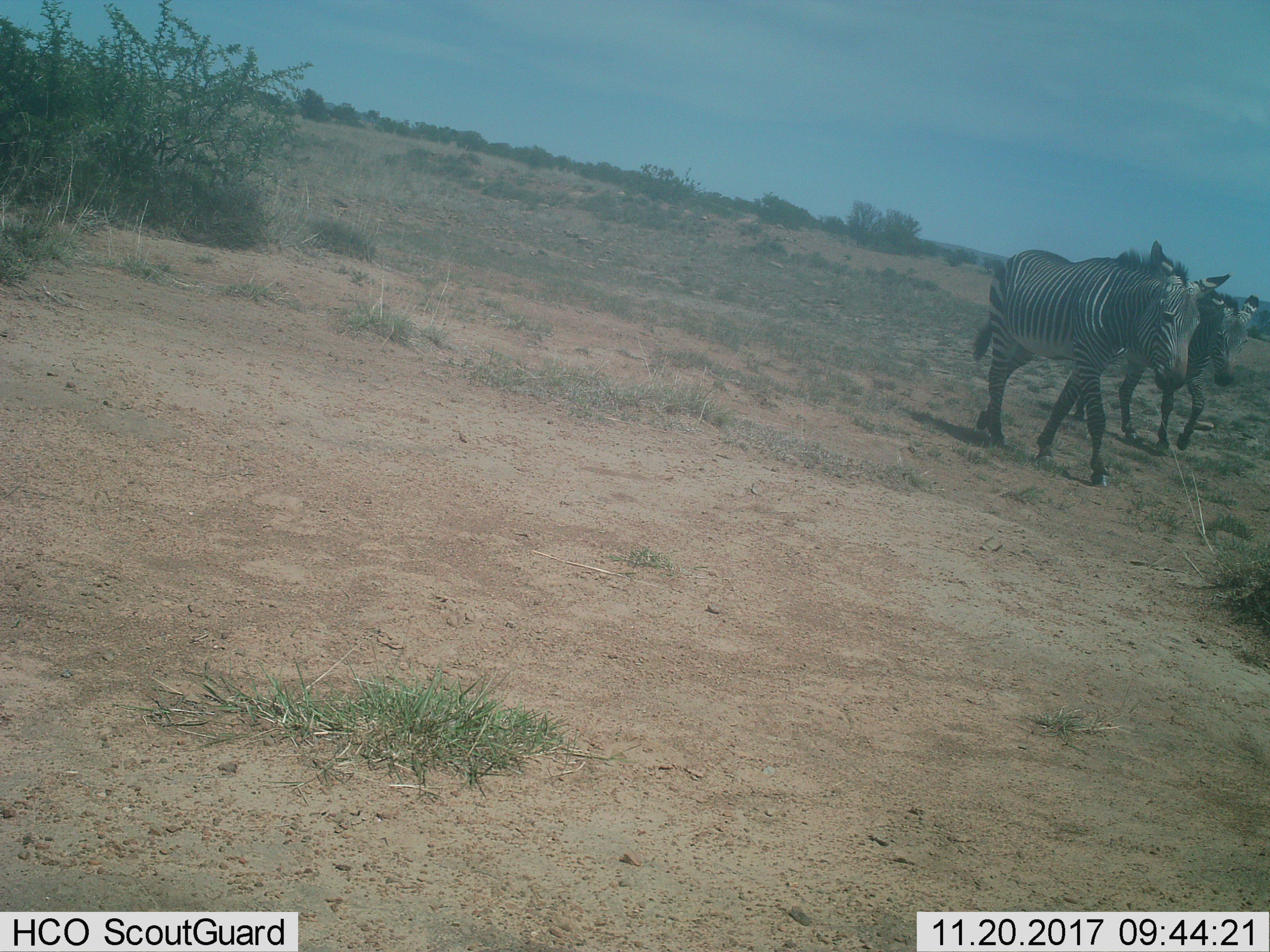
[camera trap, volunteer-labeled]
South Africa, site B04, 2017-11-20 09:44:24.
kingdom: Animalia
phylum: Chordata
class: Mammalia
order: Perissodactyla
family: Equidae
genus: Equus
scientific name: Equus zebra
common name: mountain zebra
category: zebramountain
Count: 2.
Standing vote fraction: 0%.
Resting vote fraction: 0%.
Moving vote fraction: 100%.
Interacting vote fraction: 0%.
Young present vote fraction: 12%.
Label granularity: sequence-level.